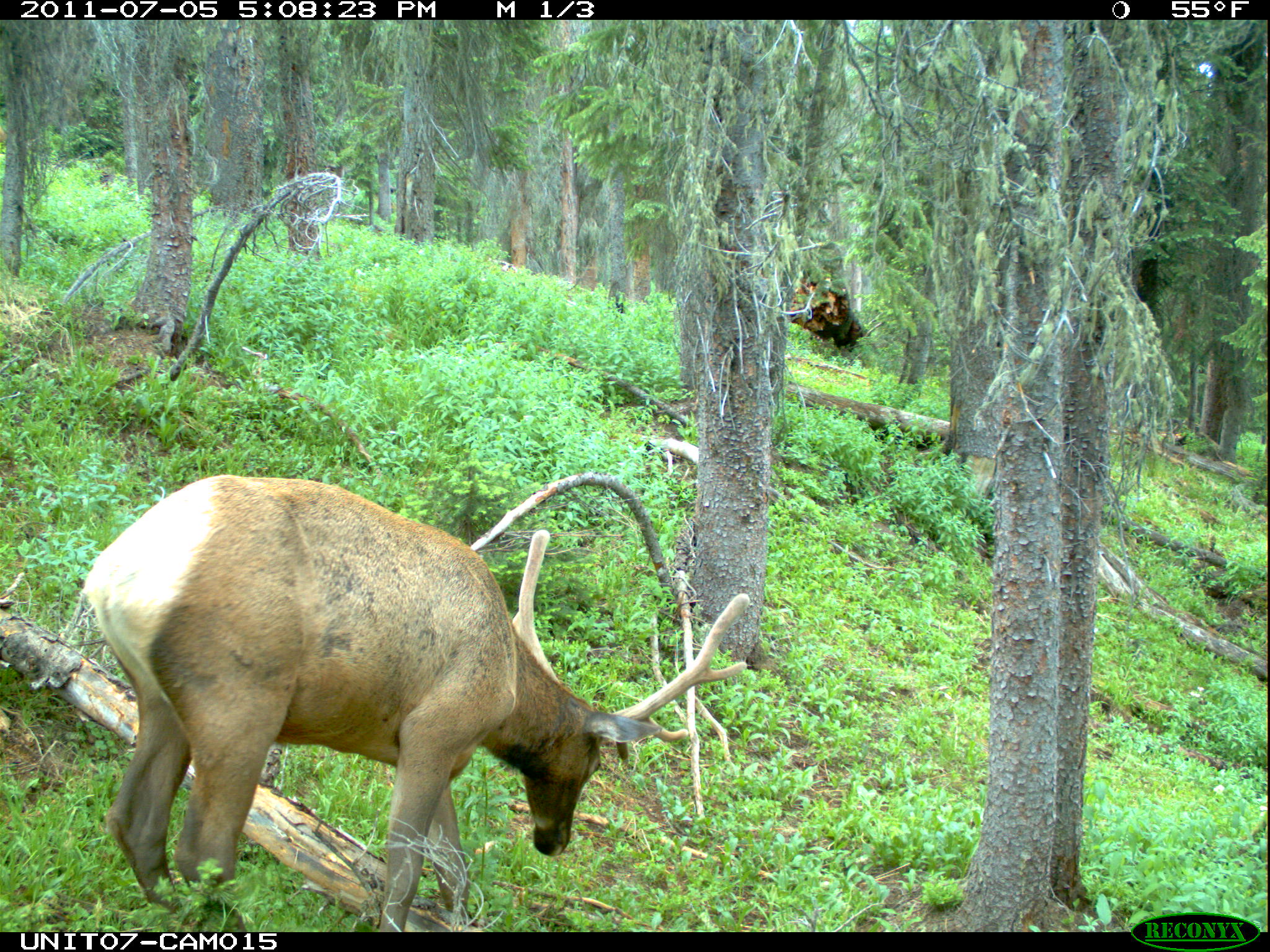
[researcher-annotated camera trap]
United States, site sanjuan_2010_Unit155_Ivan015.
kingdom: Animalia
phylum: Chordata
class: Mammalia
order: Artiodactyla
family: Cervidae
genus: Cervus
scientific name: Cervus elaphus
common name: red deer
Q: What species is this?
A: Cervus elaphus (red deer).